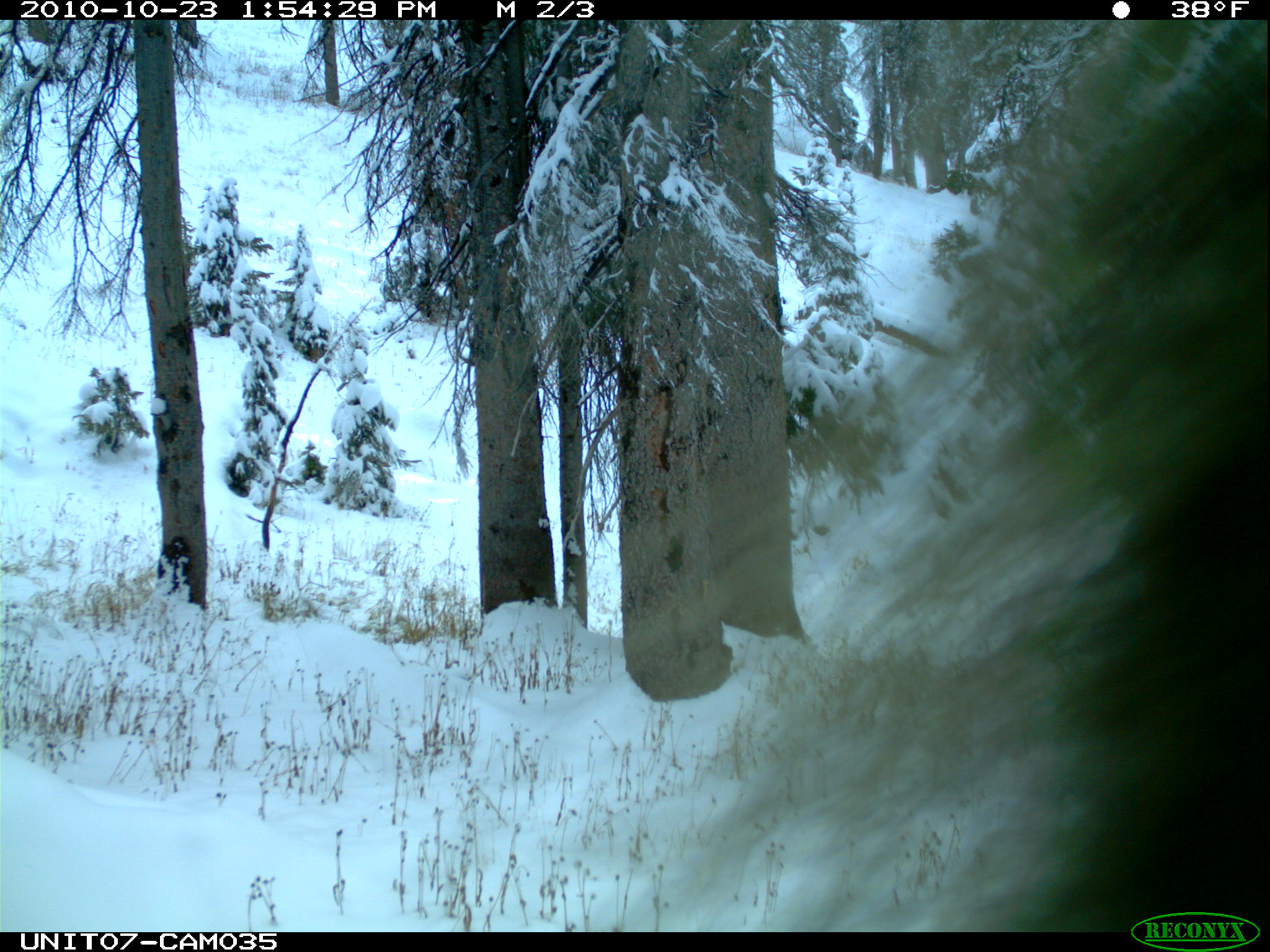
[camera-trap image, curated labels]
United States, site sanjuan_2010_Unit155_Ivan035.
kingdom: Animalia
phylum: Chordata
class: Mammalia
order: Rodentia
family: Erethizontidae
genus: Erethizon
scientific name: Erethizon dorsatum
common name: north american porcupine